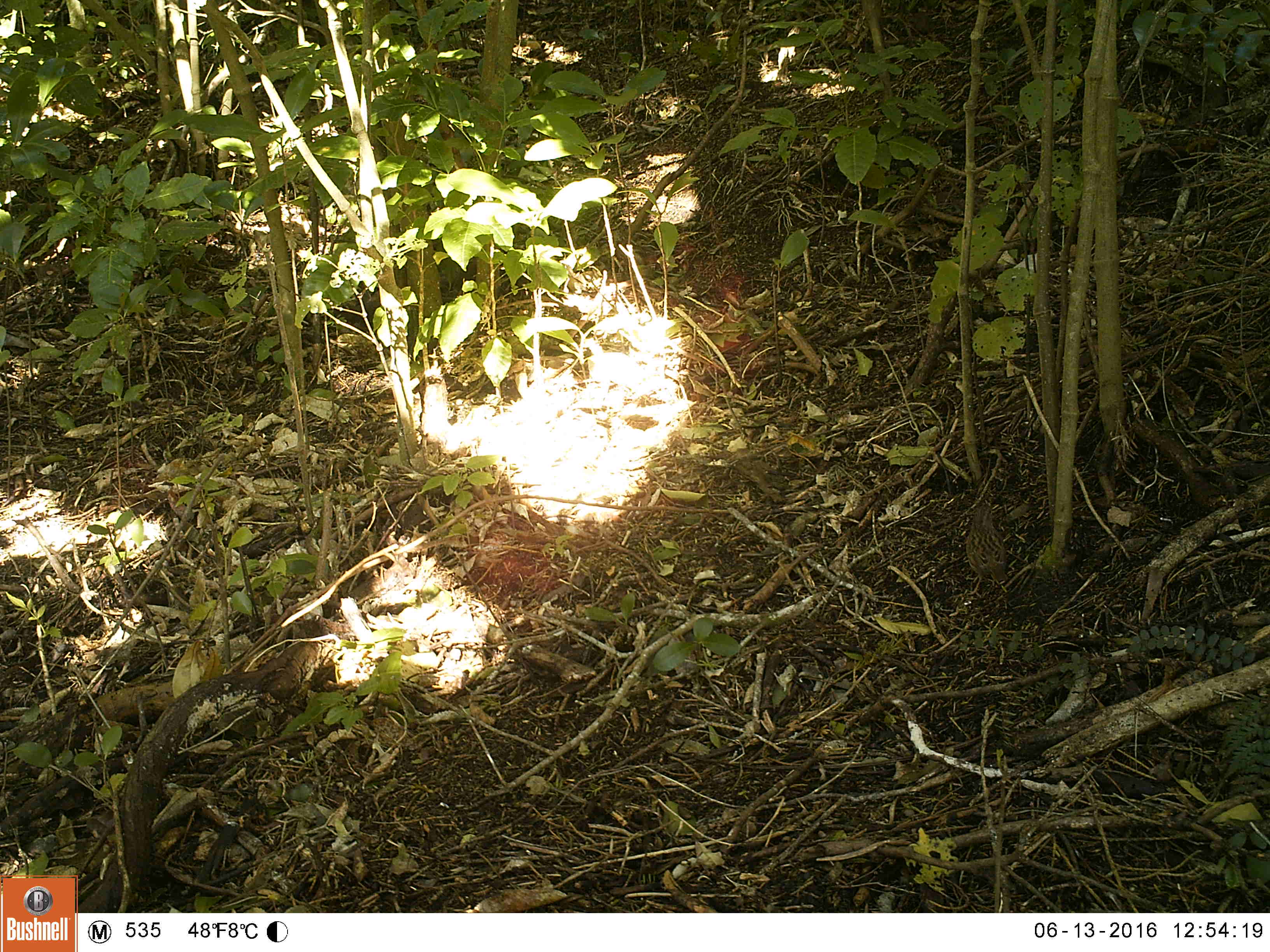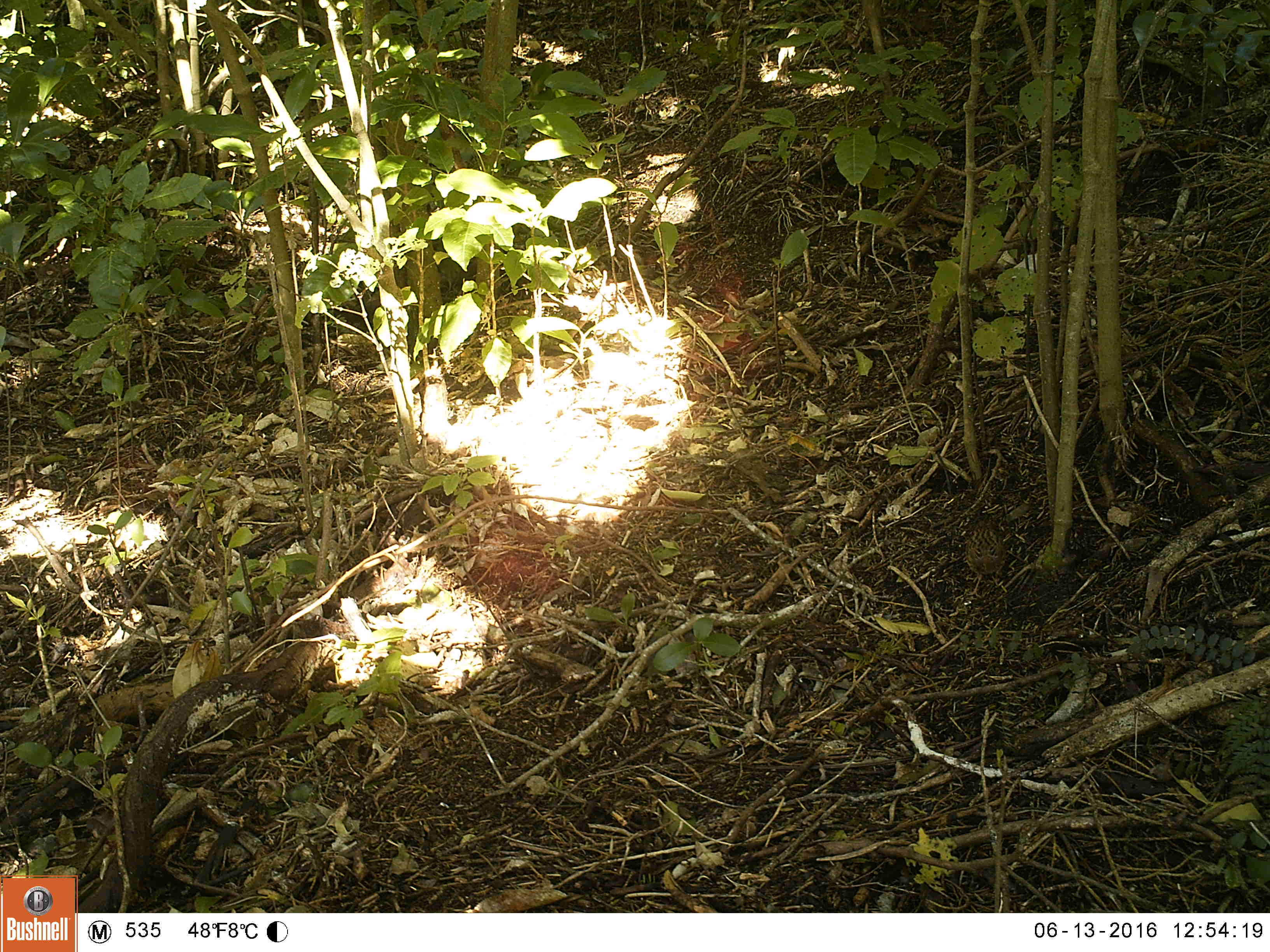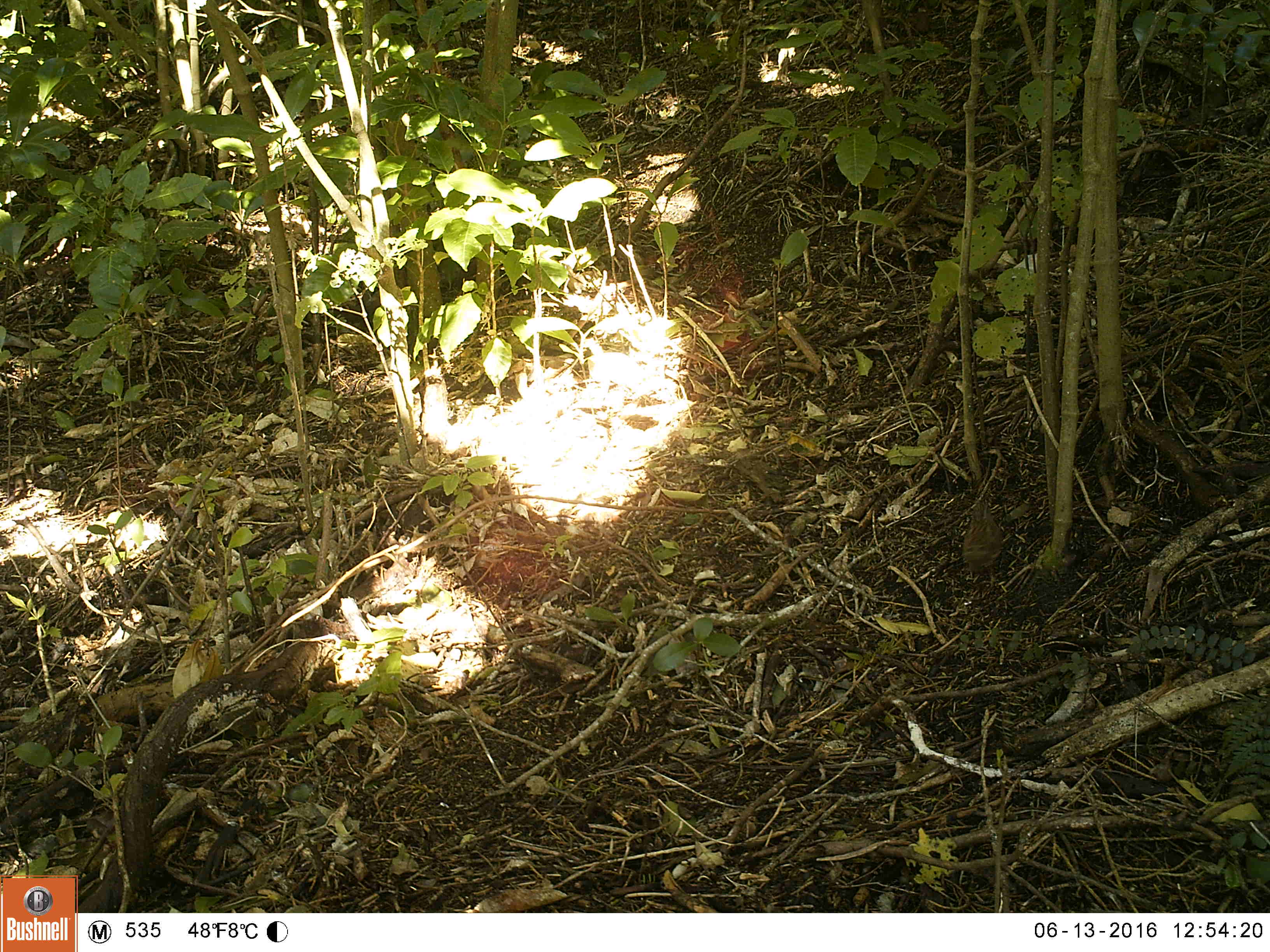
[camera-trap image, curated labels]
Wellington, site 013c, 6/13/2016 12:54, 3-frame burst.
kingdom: Animalia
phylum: Chordata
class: Aves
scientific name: Aves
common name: bird